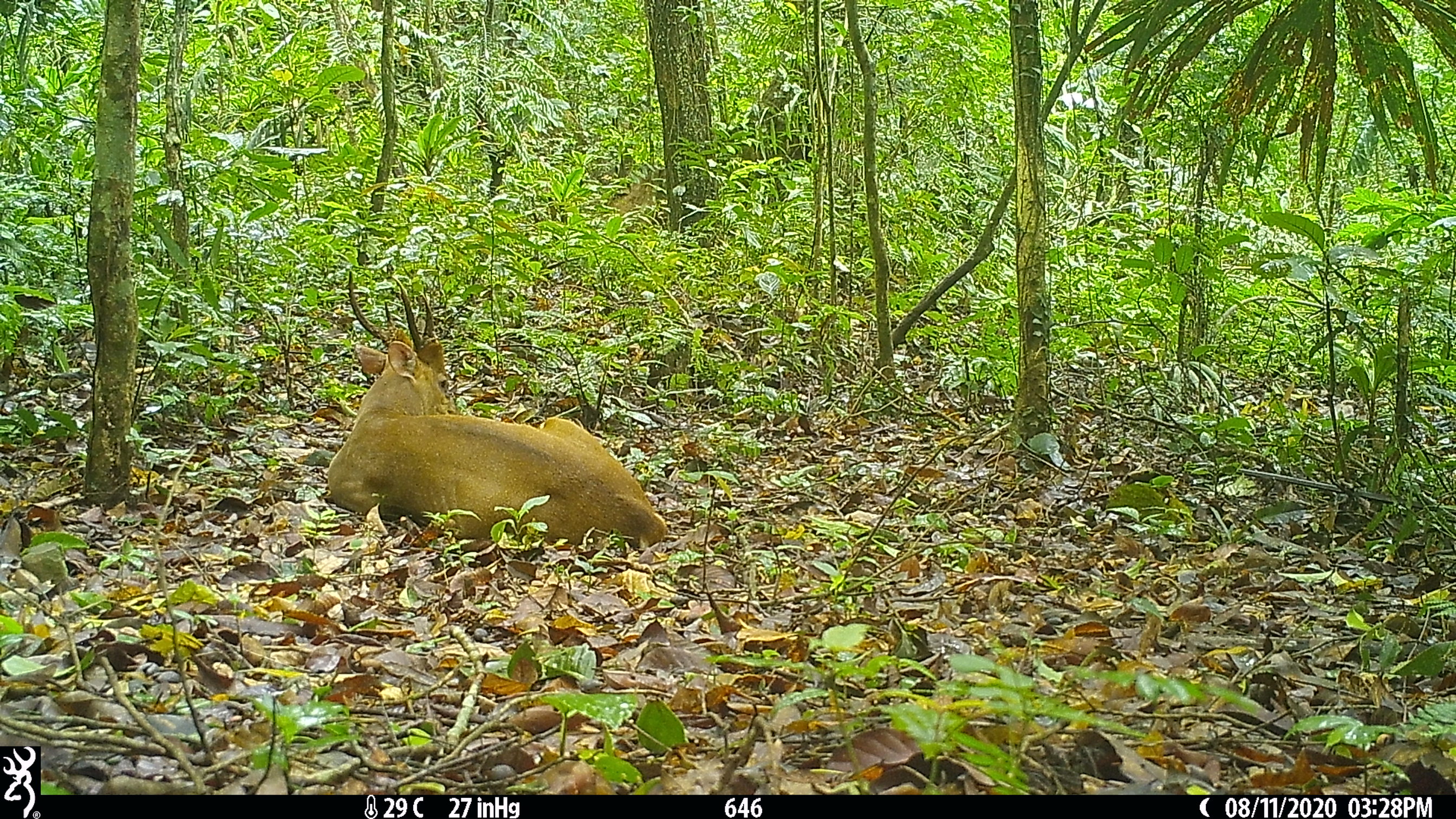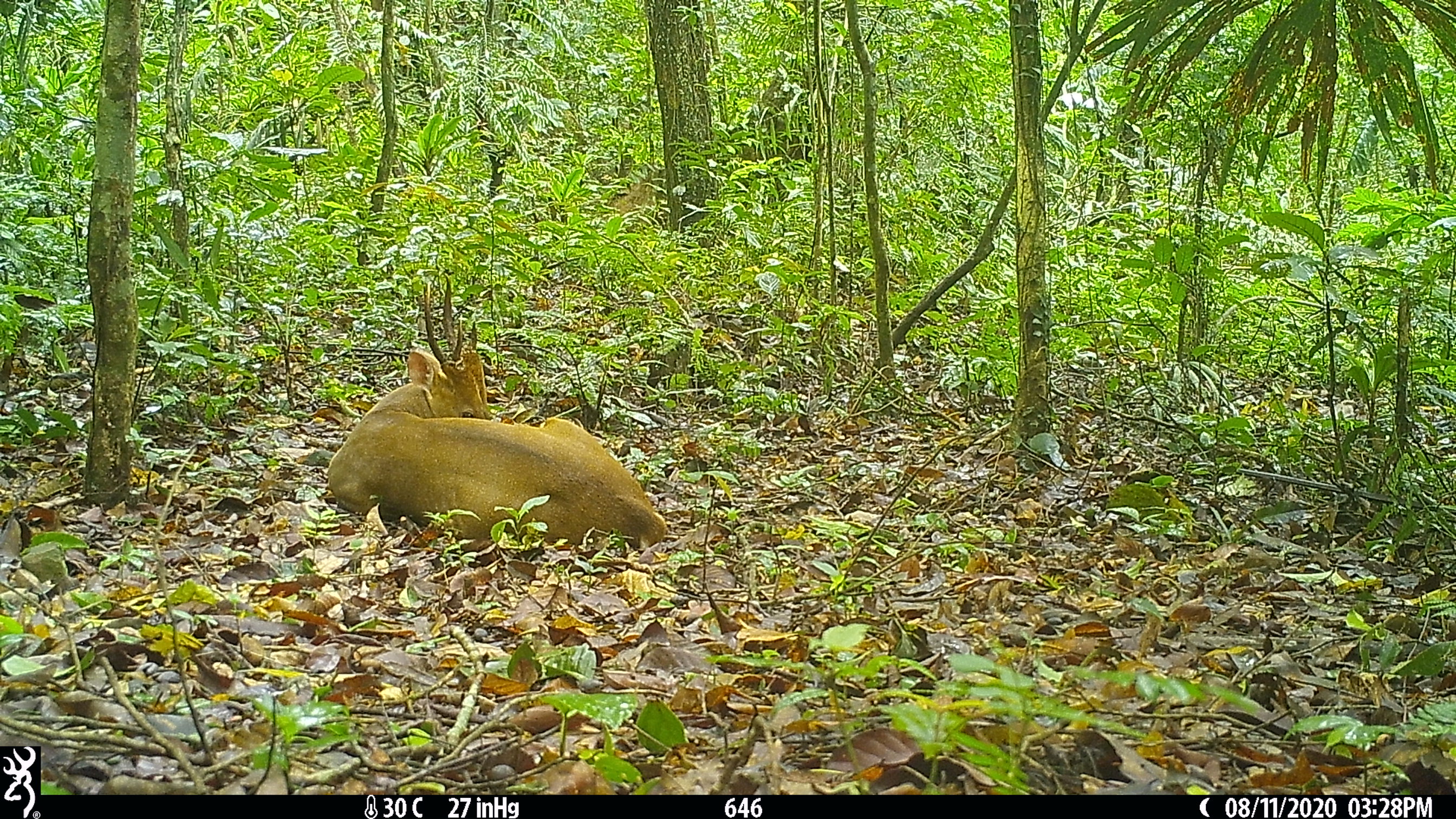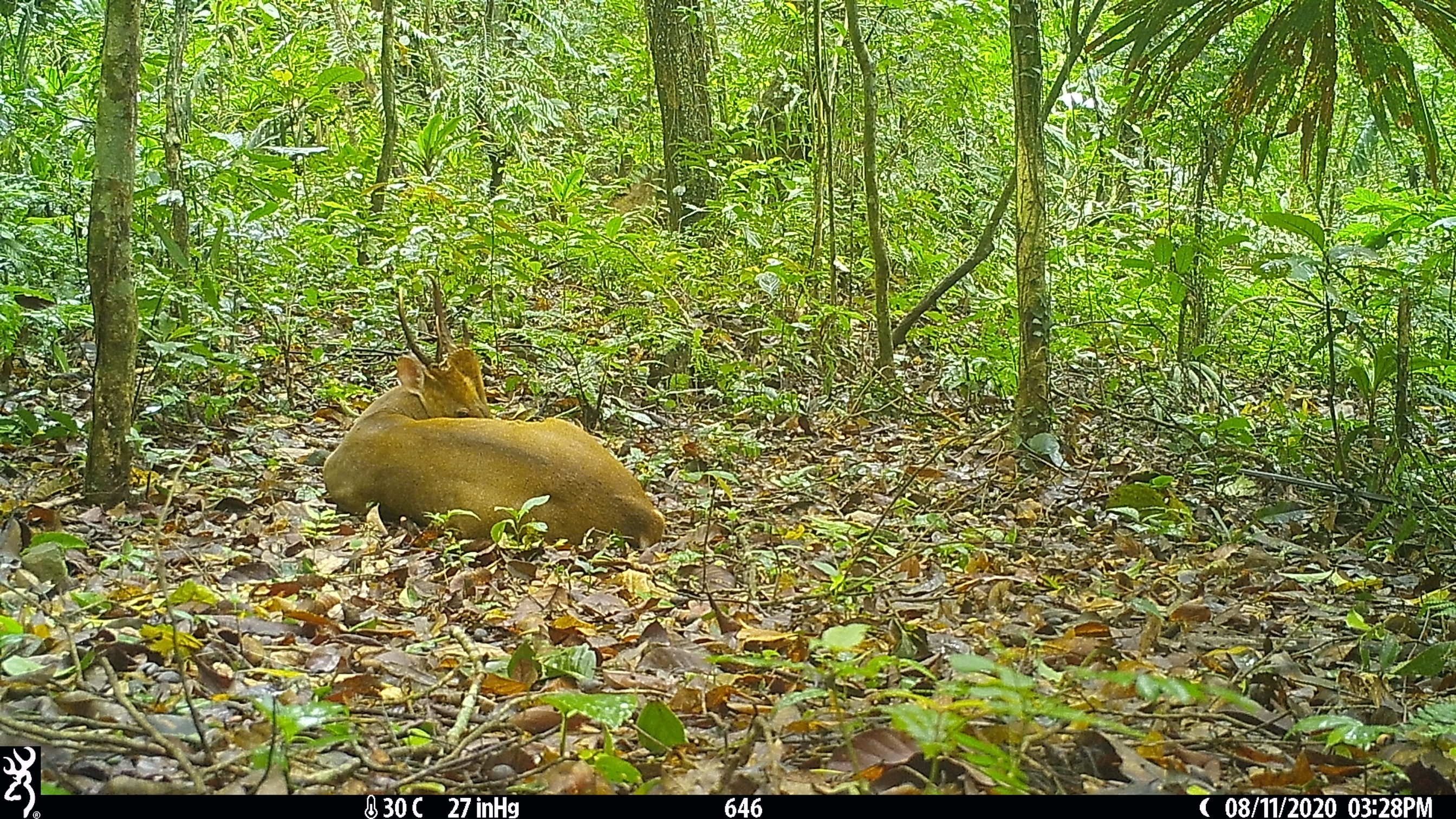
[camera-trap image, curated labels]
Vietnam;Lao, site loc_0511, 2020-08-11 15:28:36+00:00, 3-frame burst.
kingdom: Animalia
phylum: Chordata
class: Mammalia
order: Artiodactyla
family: Cervidae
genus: Muntiacus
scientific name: Muntiacus vuquangensis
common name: large-antlered muntjac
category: large antlered muntjac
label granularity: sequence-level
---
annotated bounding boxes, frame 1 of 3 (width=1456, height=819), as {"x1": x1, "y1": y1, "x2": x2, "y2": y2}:
large antlered muntjac: {"x1": 325, "y1": 269, "x2": 666, "y2": 549}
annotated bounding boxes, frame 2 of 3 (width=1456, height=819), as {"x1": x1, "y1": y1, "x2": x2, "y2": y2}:
large antlered muntjac: {"x1": 325, "y1": 272, "x2": 666, "y2": 549}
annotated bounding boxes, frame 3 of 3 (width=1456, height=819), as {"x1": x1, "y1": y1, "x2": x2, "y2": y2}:
large antlered muntjac: {"x1": 320, "y1": 272, "x2": 666, "y2": 549}